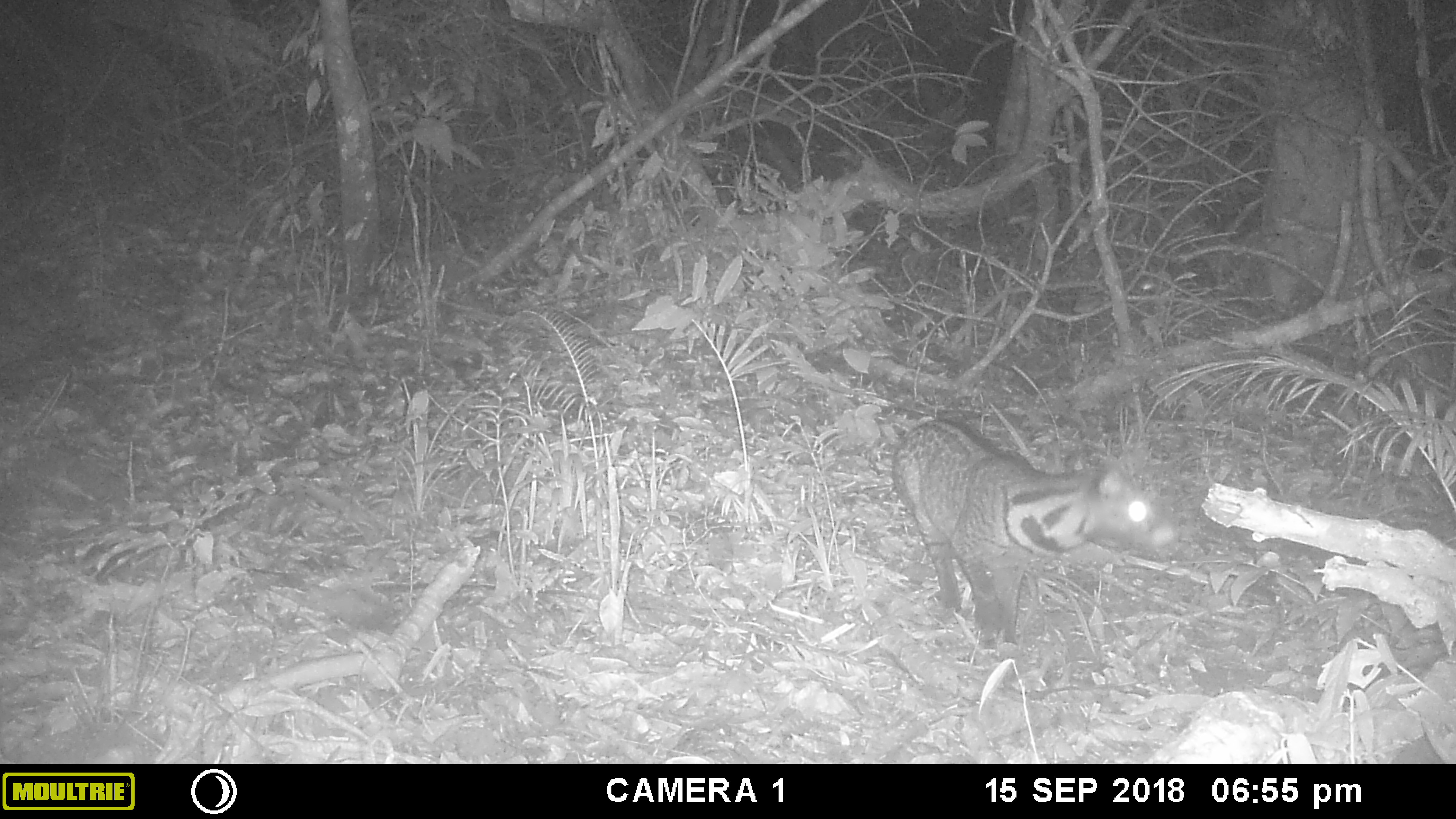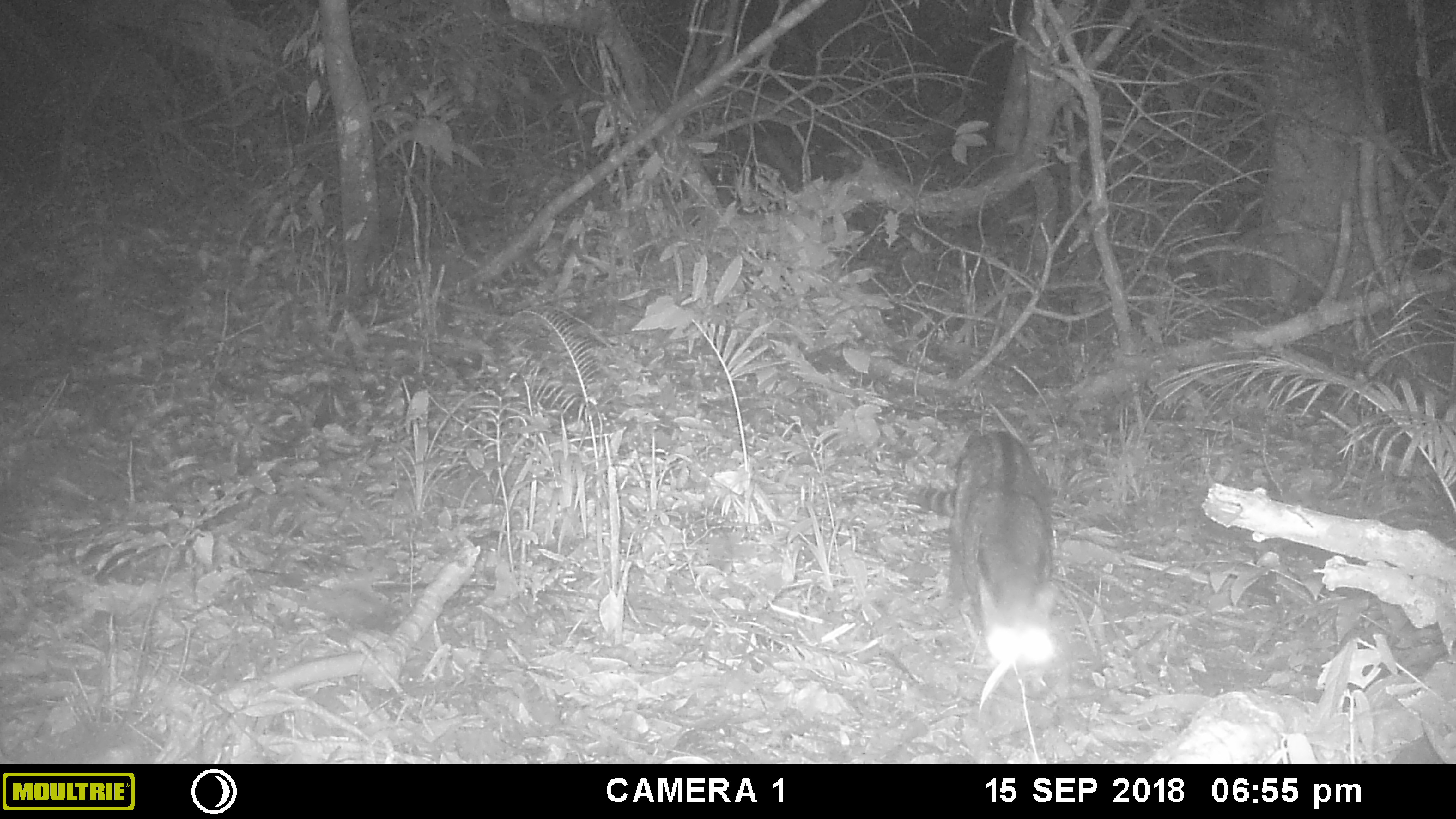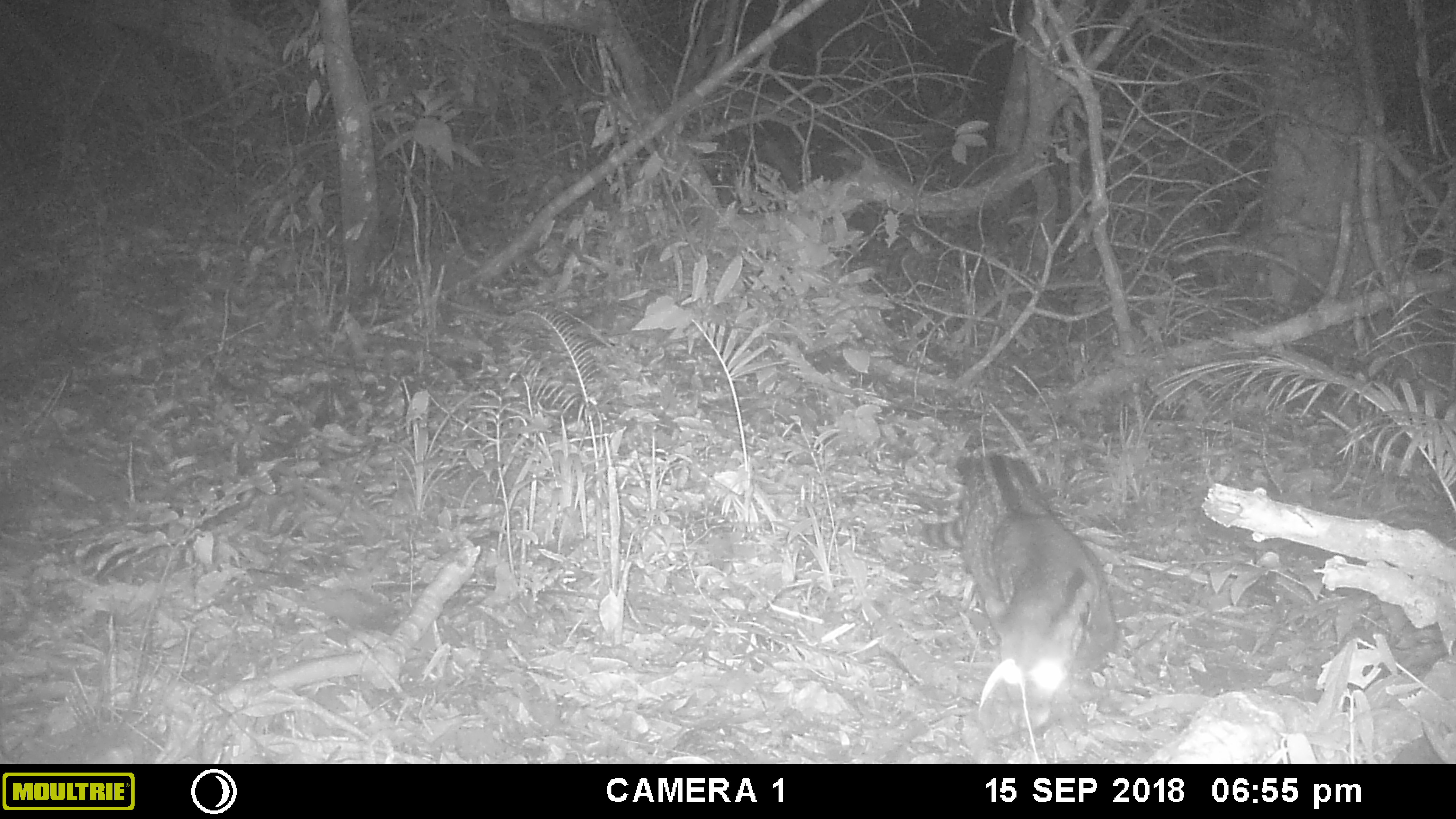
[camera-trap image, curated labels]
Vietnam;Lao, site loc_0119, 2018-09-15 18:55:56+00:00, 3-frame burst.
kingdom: Animalia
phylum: Chordata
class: Mammalia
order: Carnivora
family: Viverridae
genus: Viverra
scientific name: Viverra zibetha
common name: large indian civet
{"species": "large indian civet (Viverra zibetha)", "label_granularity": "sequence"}